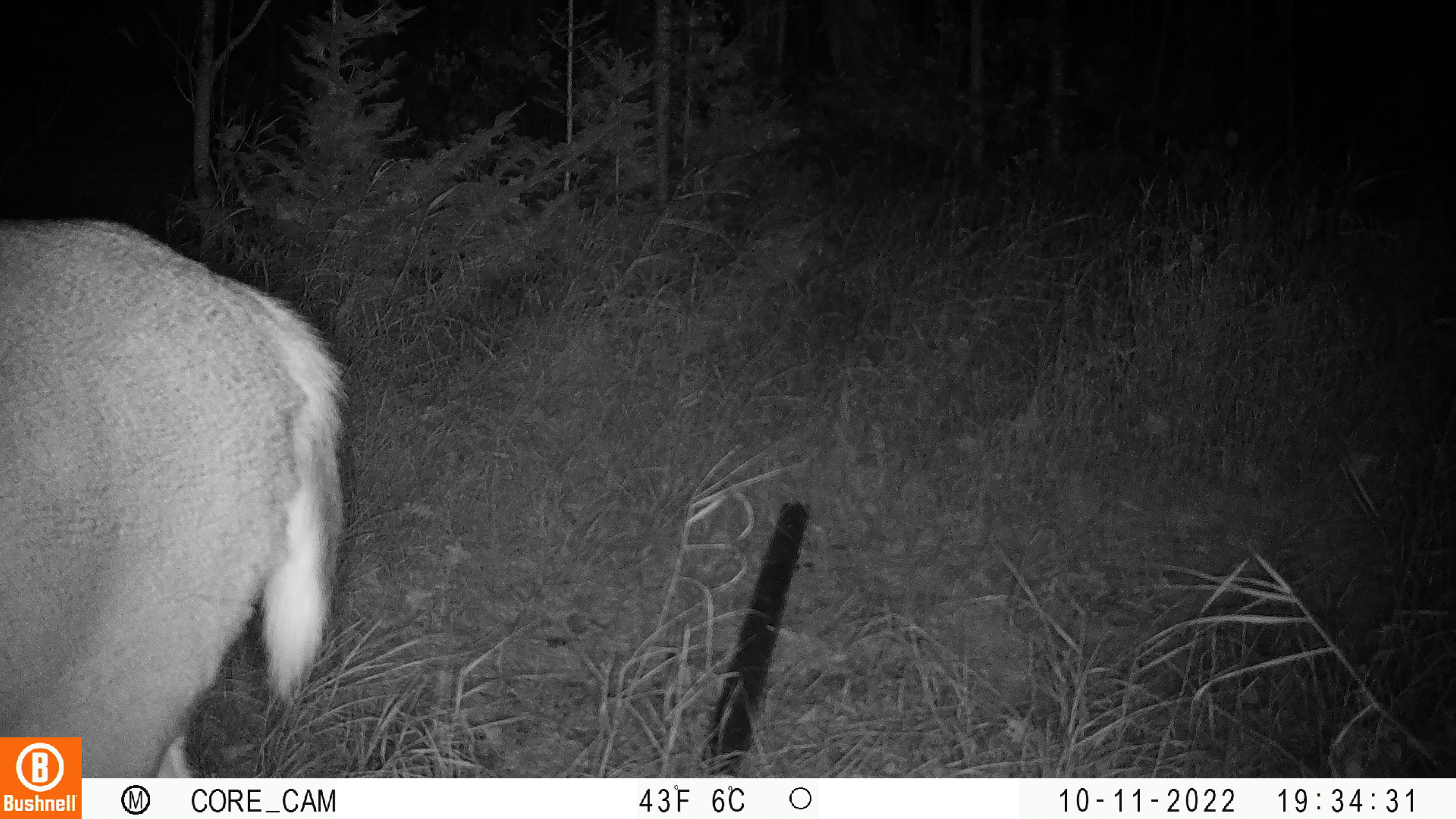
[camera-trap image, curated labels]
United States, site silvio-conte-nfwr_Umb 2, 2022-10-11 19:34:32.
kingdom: Animalia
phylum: Chordata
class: Mammalia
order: Artiodactyla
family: Cervidae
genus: Odocoileus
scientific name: Odocoileus virginianus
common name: white-tailed deer